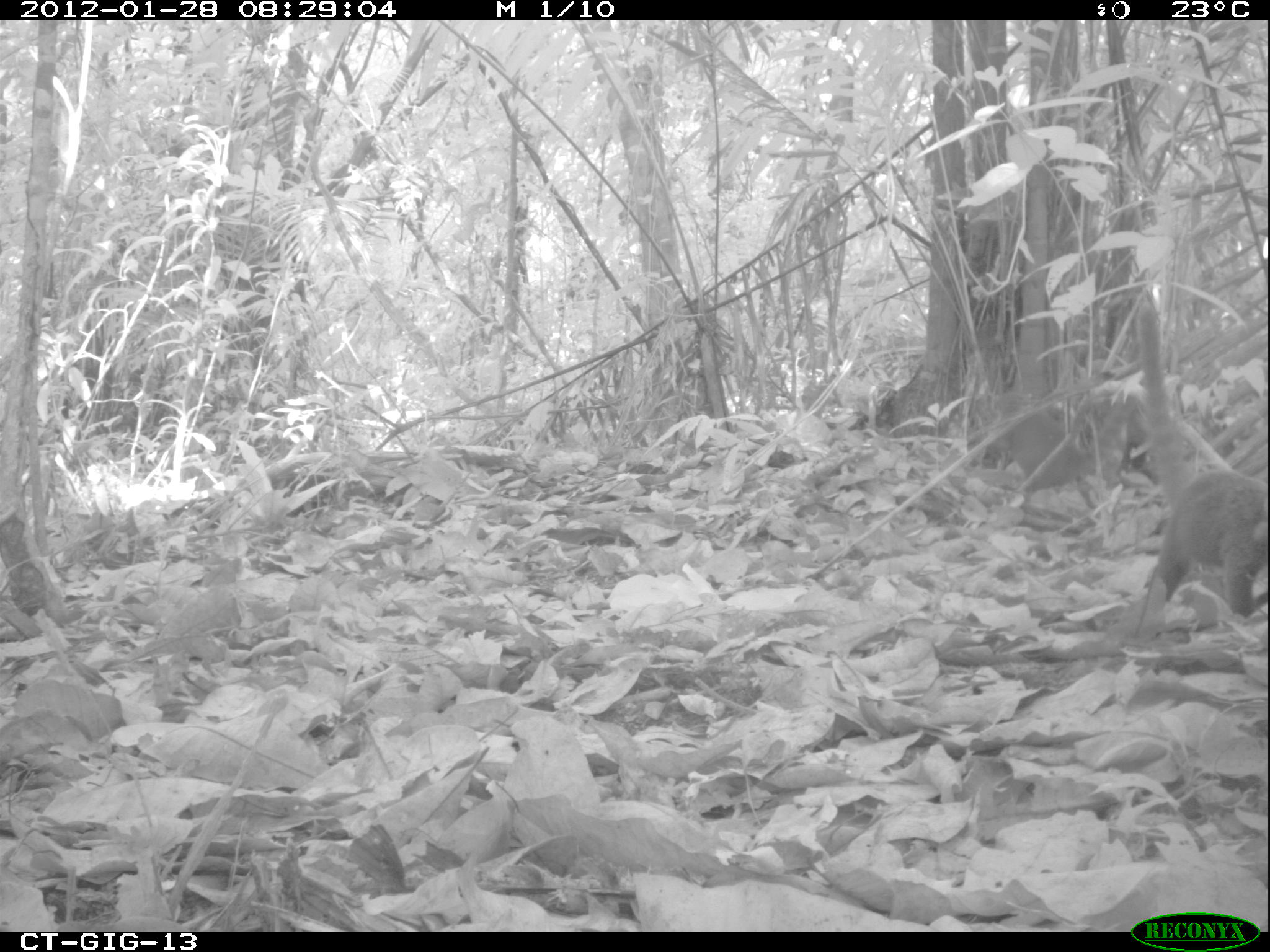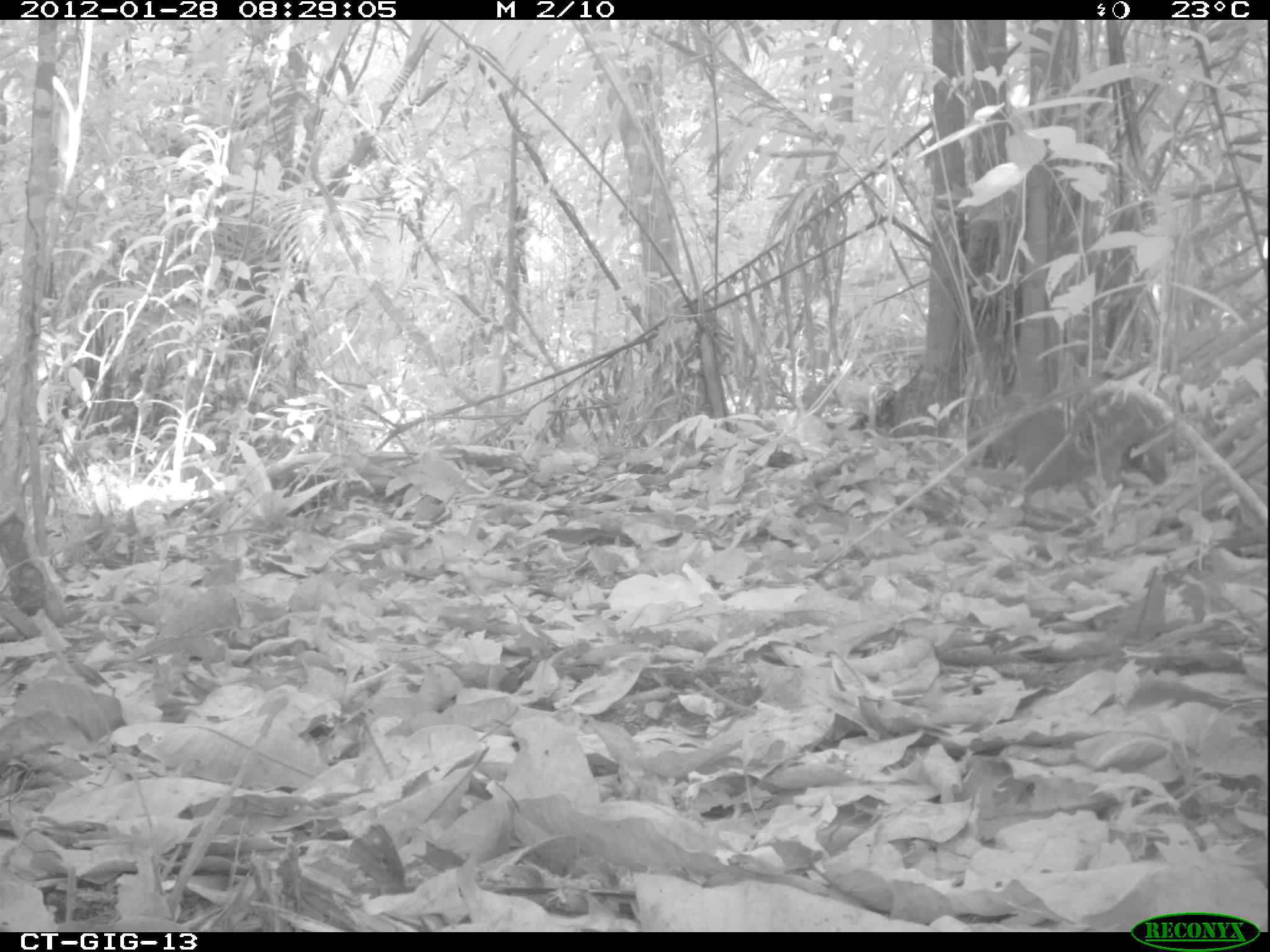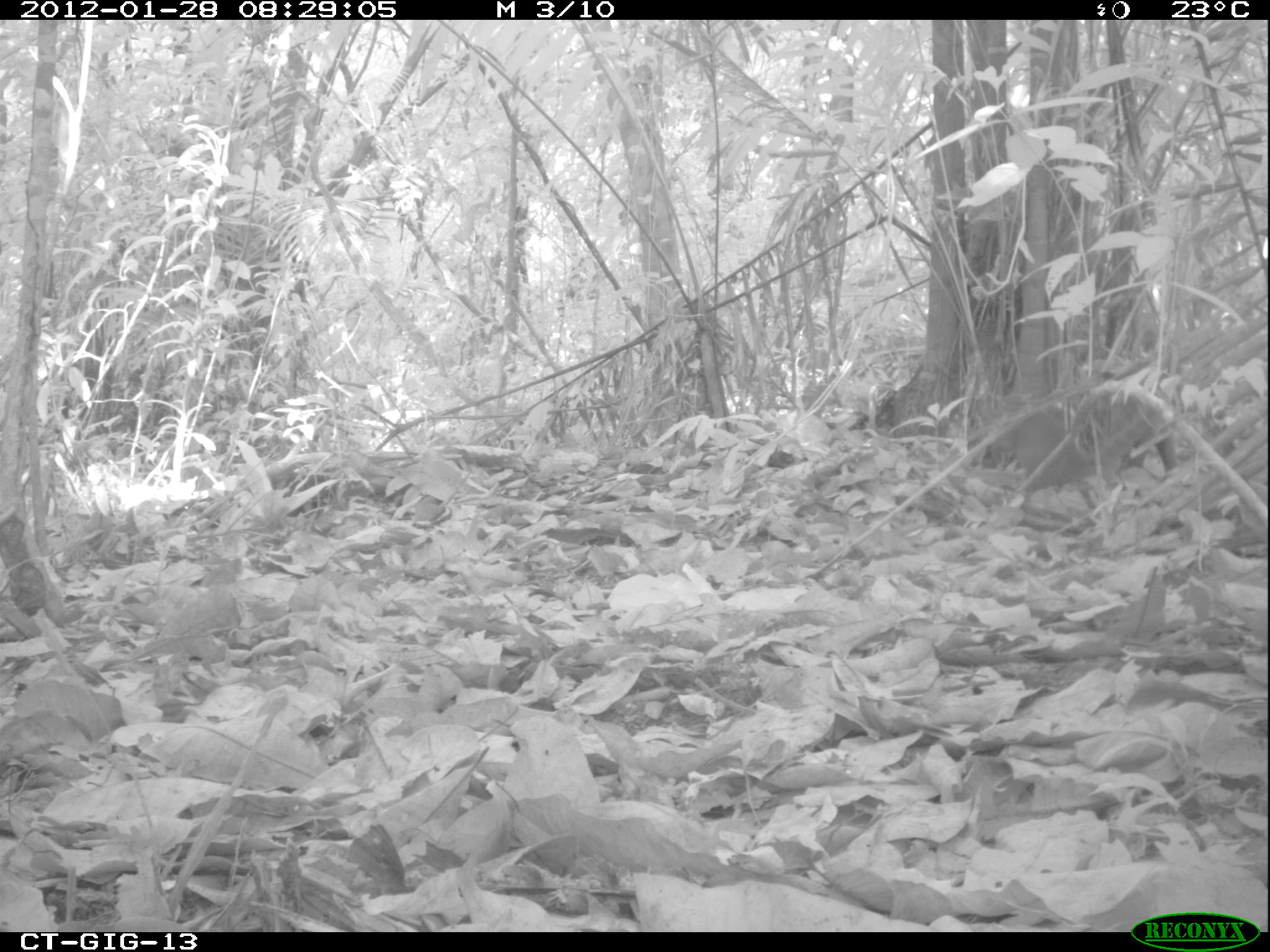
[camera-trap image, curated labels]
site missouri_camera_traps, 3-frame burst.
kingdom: Animalia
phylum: Chordata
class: Mammalia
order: Carnivora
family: Procyonidae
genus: Nasua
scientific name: Nasua narica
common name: white-nosed coati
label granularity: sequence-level